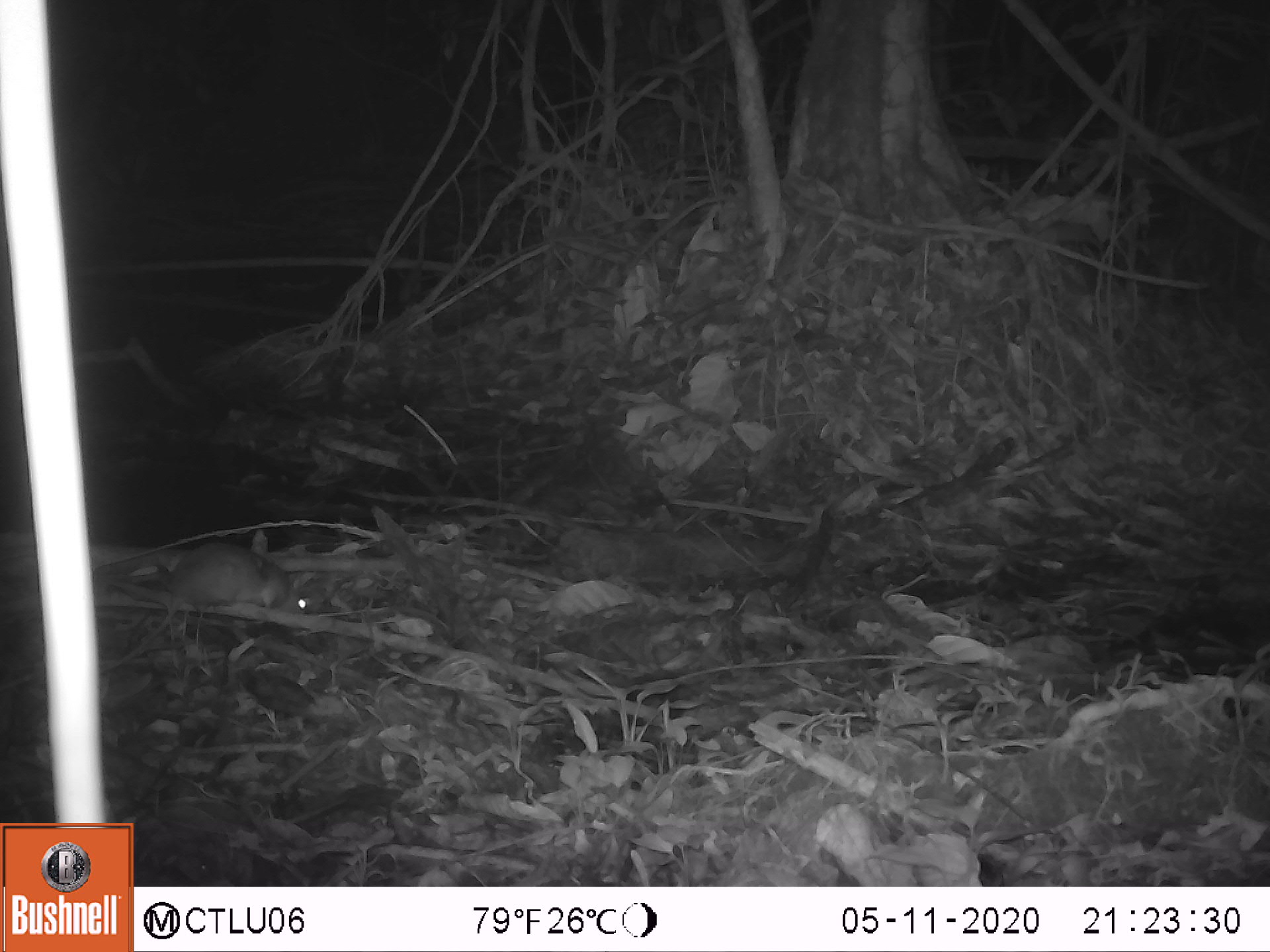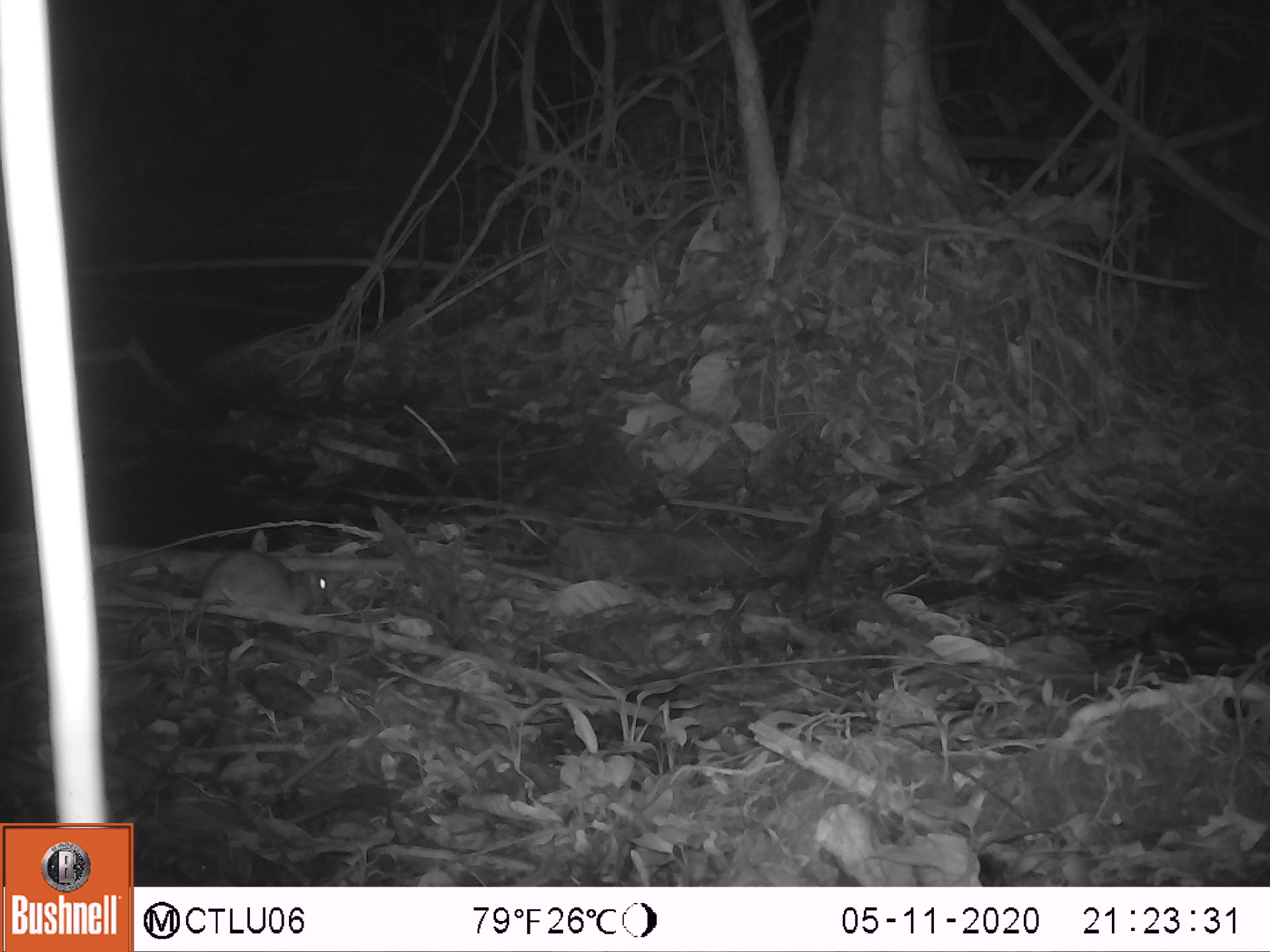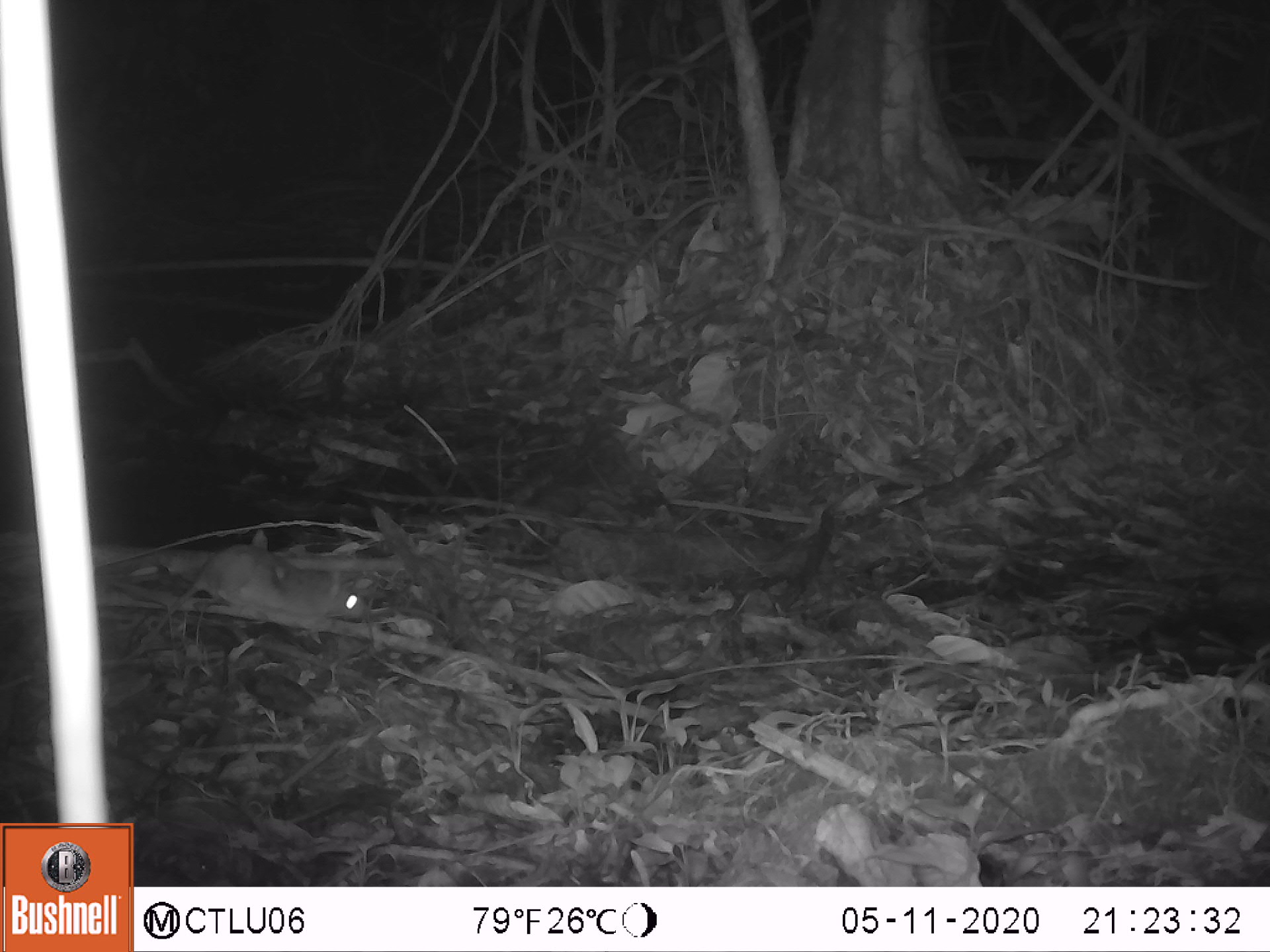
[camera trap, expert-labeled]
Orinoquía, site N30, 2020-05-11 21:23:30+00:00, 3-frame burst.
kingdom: Animalia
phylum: Chordata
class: Mammalia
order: Rodentia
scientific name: Rodentia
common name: rodent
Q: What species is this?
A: Rodent (Rodentia).